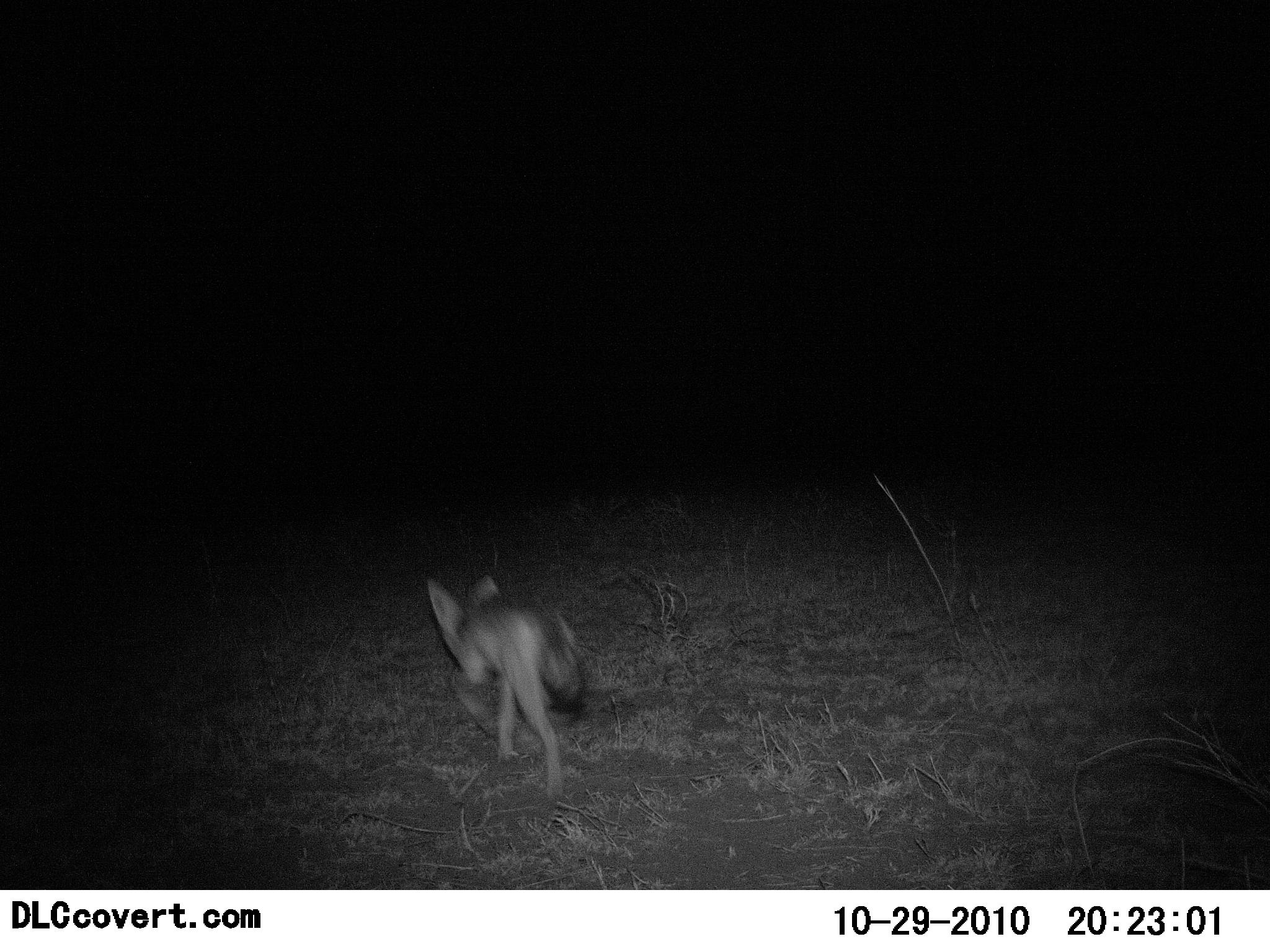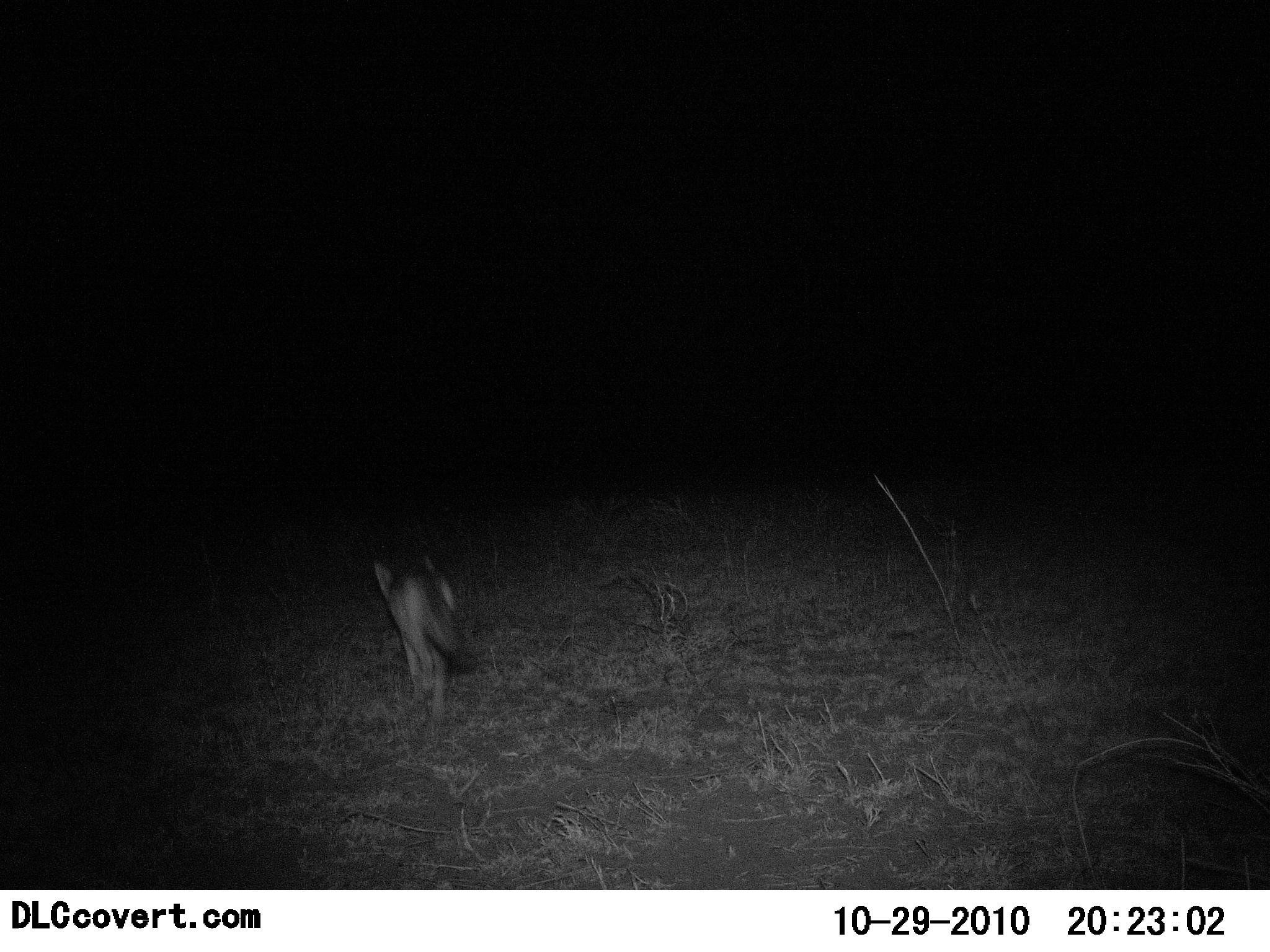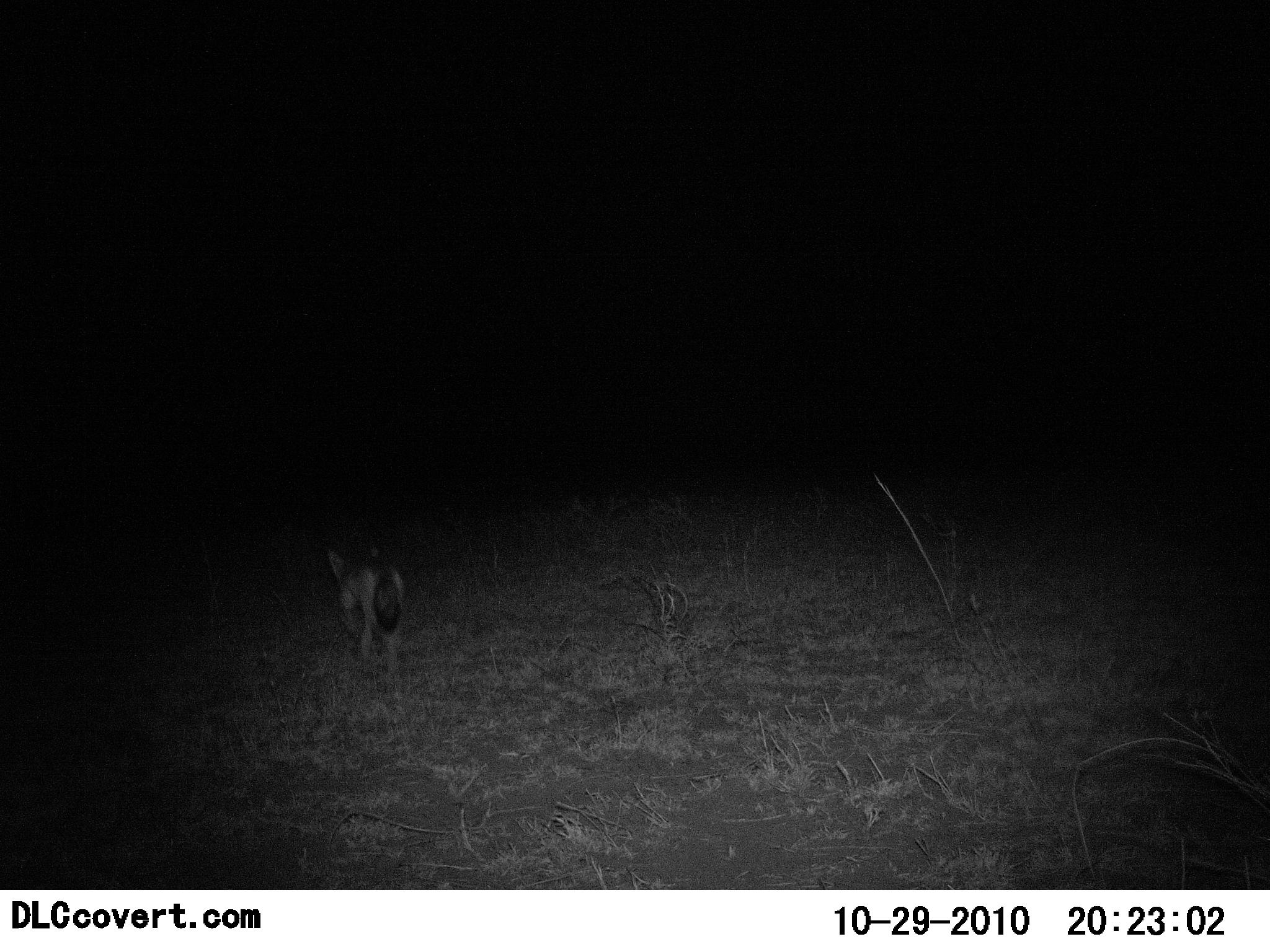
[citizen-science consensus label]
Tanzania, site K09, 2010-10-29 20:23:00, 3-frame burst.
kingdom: Animalia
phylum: Chordata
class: Mammalia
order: Carnivora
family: Canidae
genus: Otocyon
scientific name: Otocyon megalotis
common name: bat-eared fox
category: batearedfox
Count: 1.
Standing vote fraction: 0%.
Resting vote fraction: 0%.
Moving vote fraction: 100%.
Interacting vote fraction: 0%.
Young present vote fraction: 0%.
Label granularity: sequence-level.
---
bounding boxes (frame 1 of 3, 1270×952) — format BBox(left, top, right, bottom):
animal: BBox(423, 567, 591, 806)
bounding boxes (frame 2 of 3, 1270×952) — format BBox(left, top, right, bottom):
animal: BBox(368, 550, 480, 737)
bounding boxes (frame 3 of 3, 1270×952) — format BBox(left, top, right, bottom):
animal: BBox(324, 542, 409, 697)